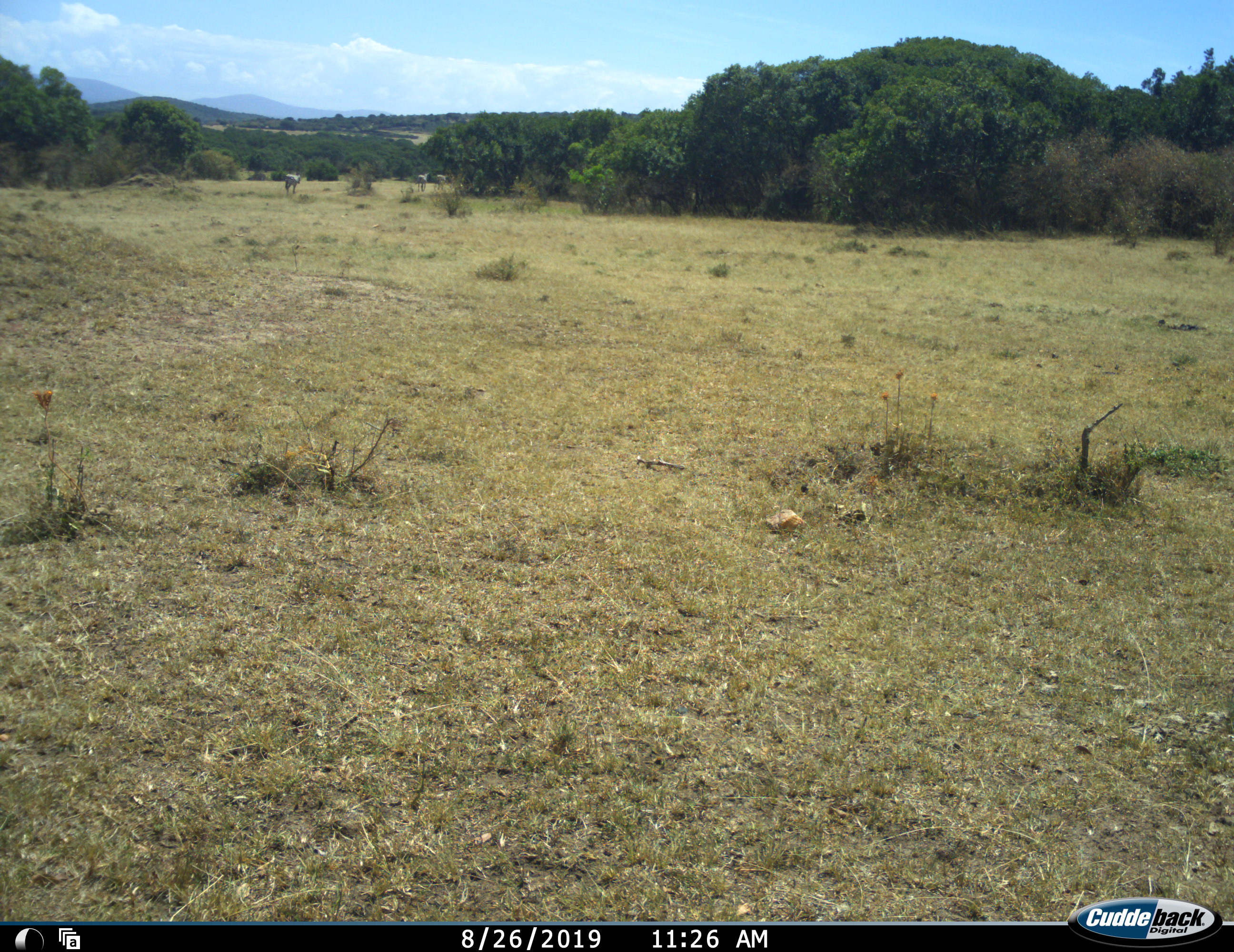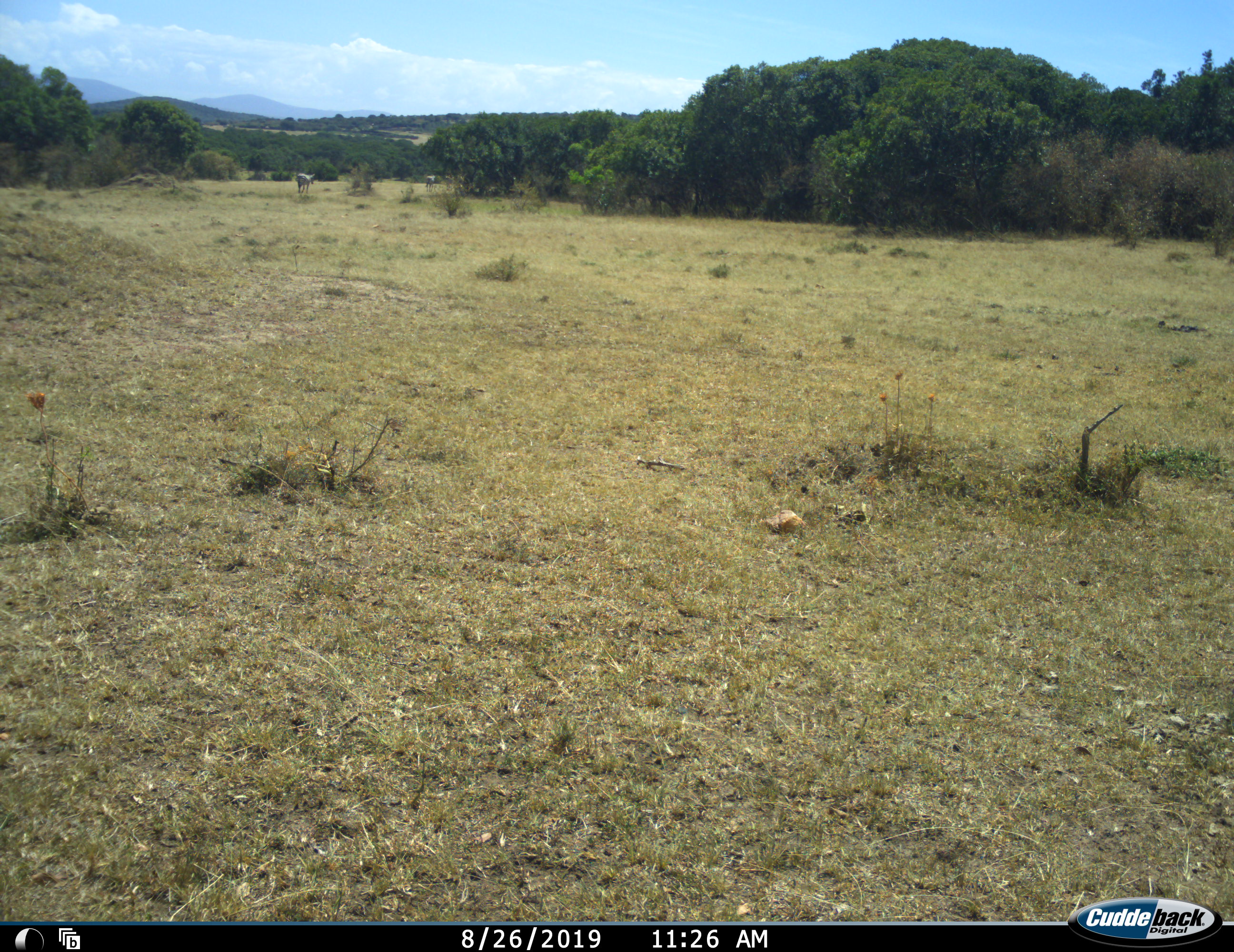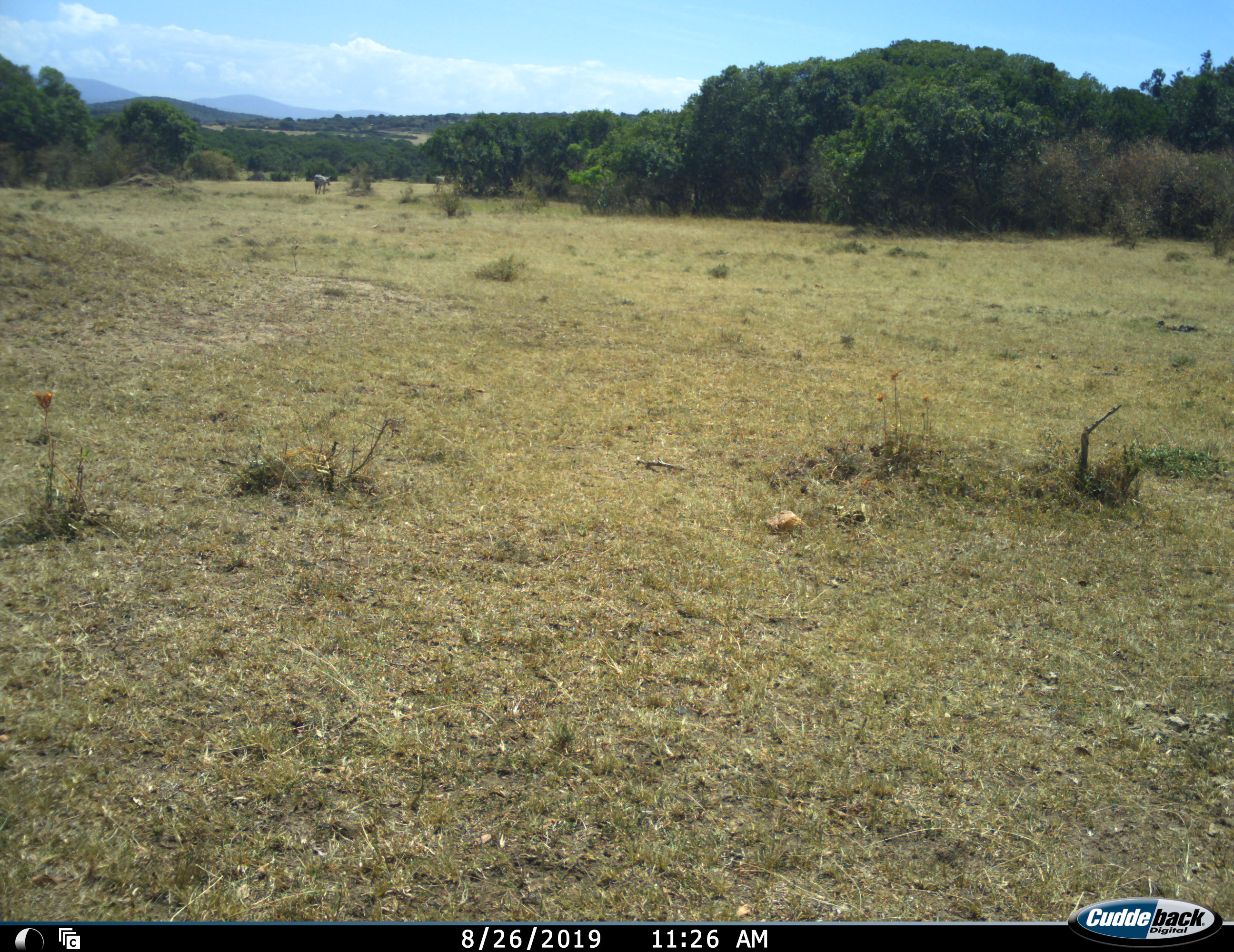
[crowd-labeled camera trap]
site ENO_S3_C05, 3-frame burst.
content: unidentified animal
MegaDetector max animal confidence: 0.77